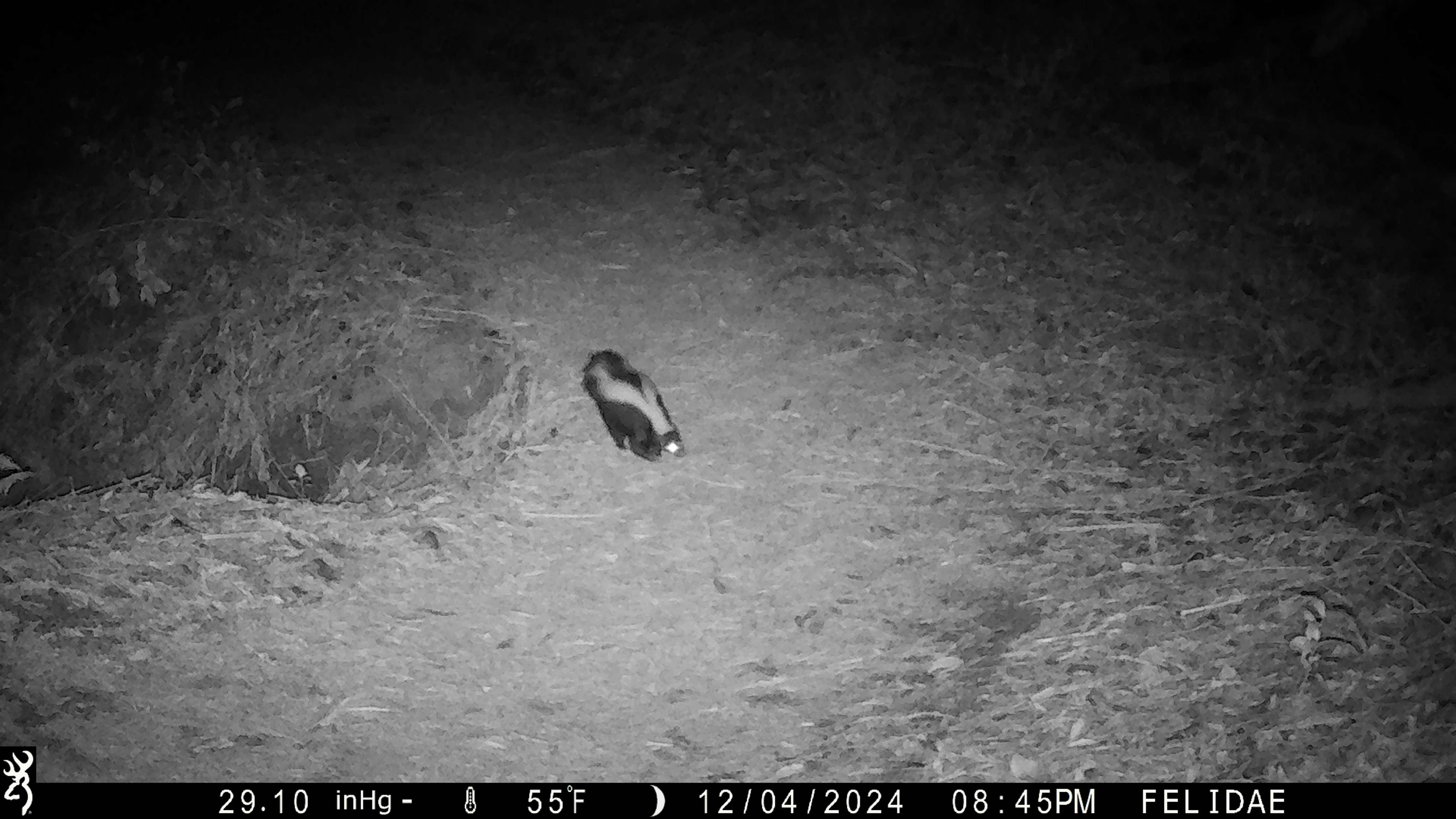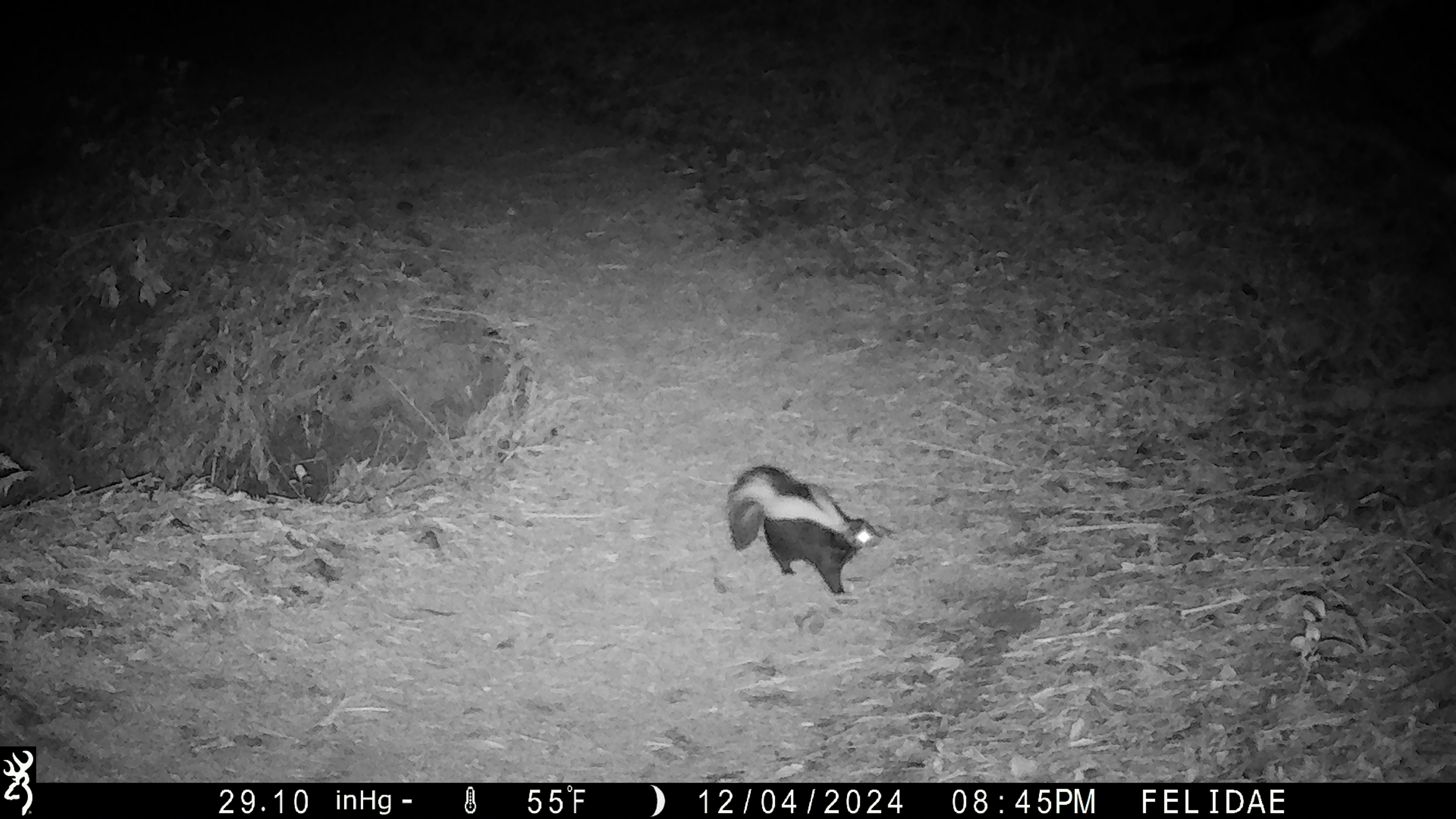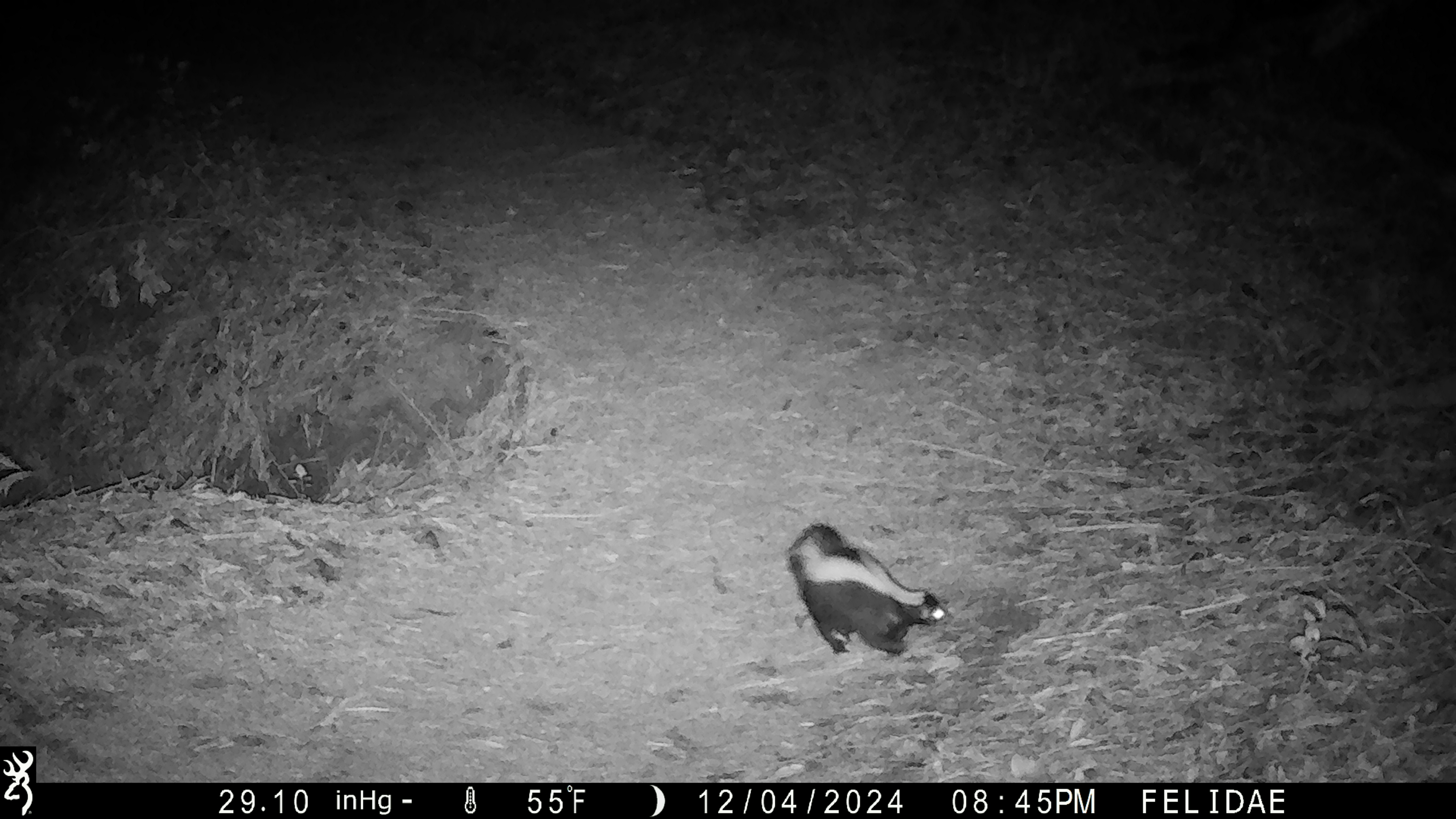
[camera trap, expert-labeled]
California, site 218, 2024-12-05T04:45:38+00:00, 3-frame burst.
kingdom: Animalia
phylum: Chordata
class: Mammalia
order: Carnivora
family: Mephitidae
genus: Mephitis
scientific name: Mephitis mephitis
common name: striped skunk